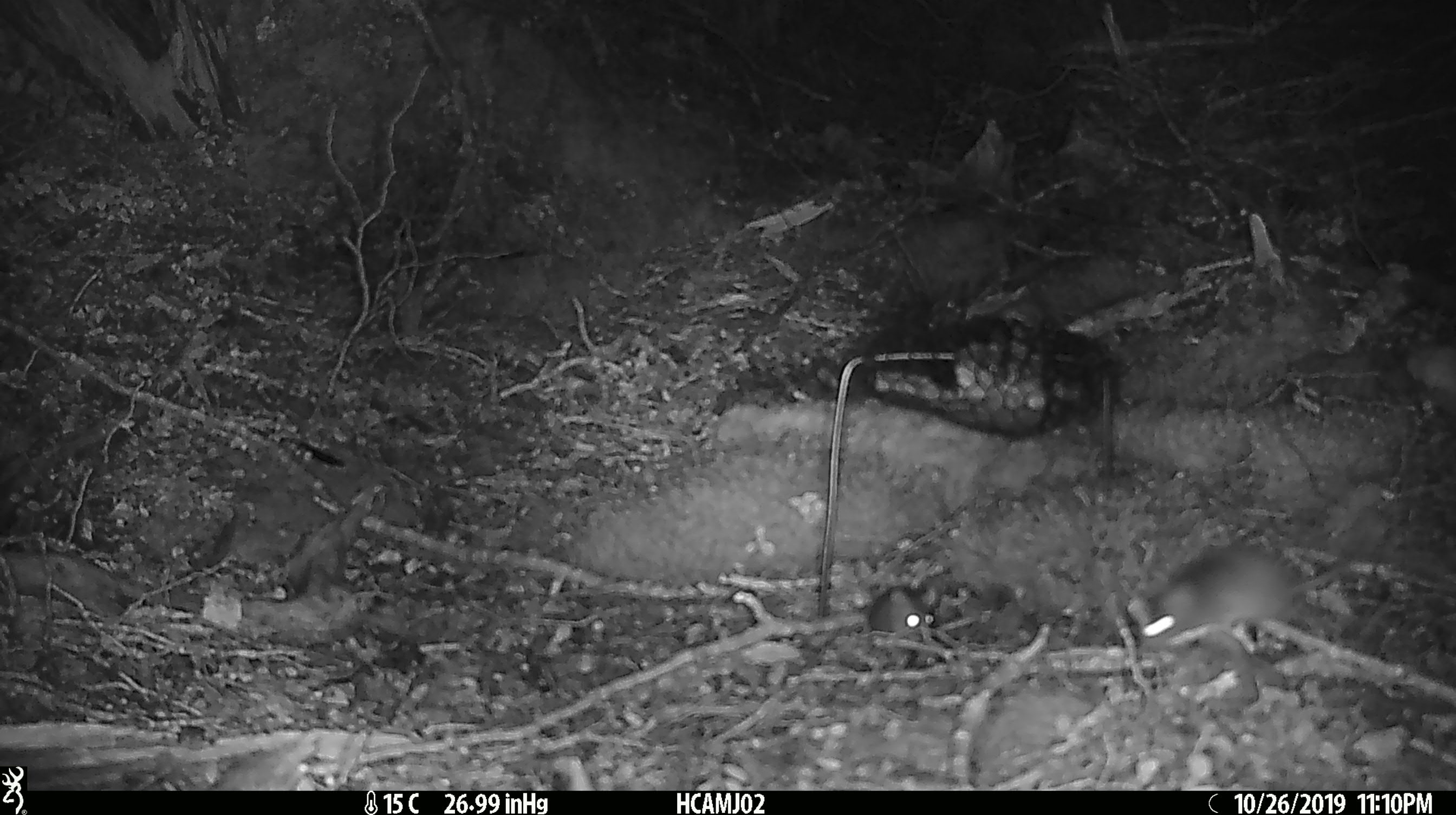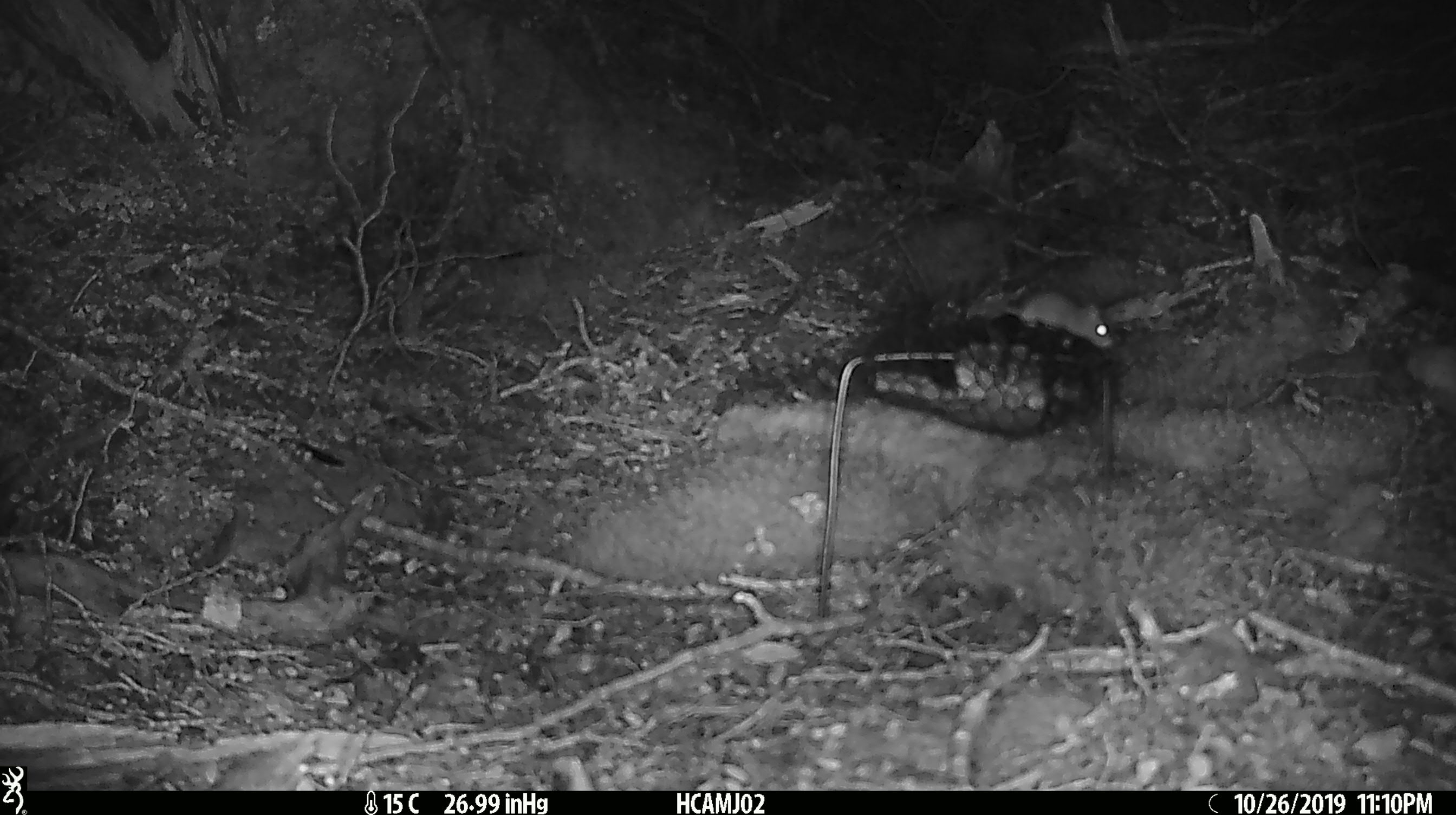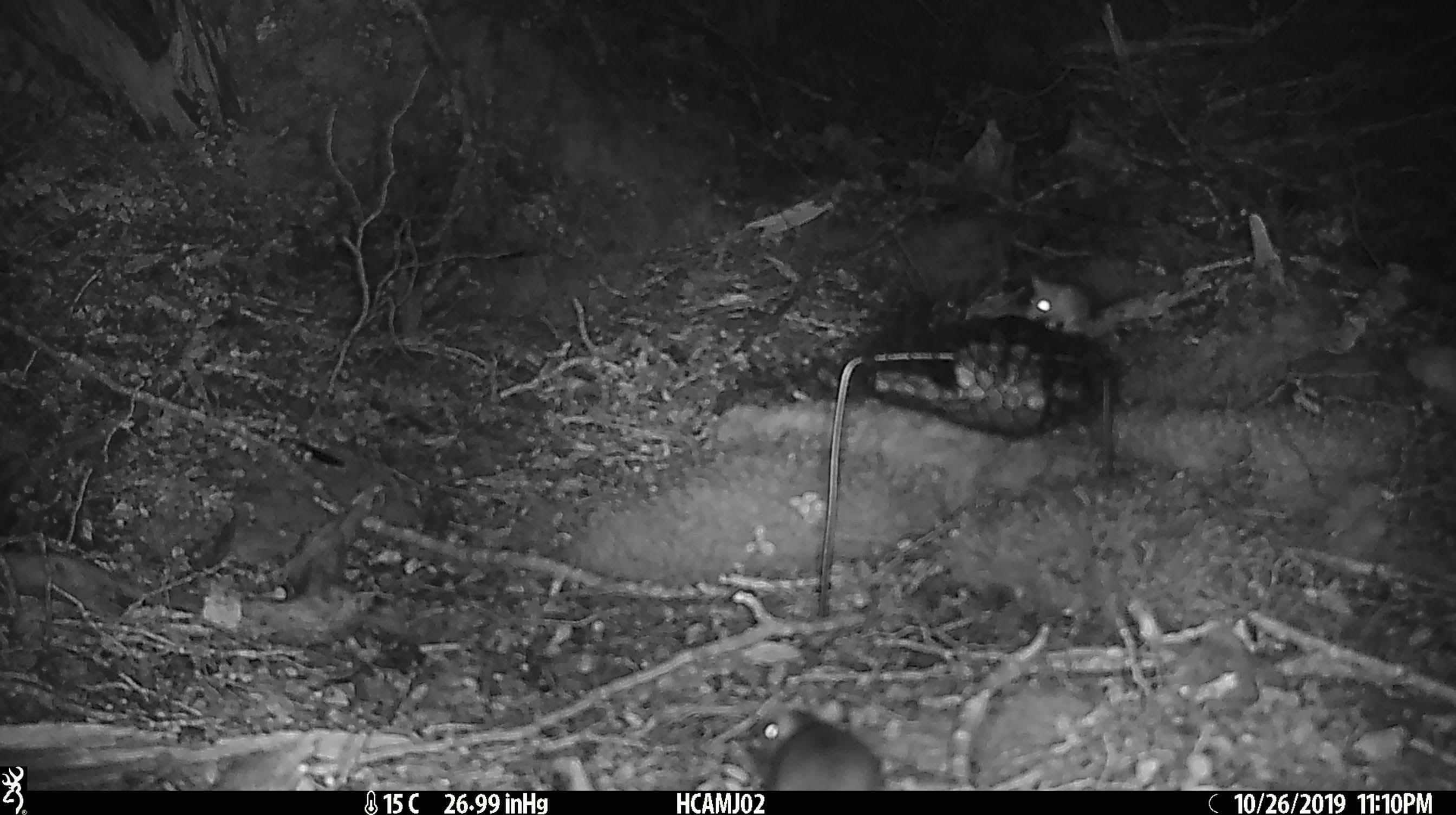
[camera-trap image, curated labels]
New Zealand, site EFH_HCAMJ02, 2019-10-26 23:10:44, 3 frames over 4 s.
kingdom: Animalia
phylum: Chordata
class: Mammalia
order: Rodentia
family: Muridae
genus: Mus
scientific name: Mus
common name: mouse